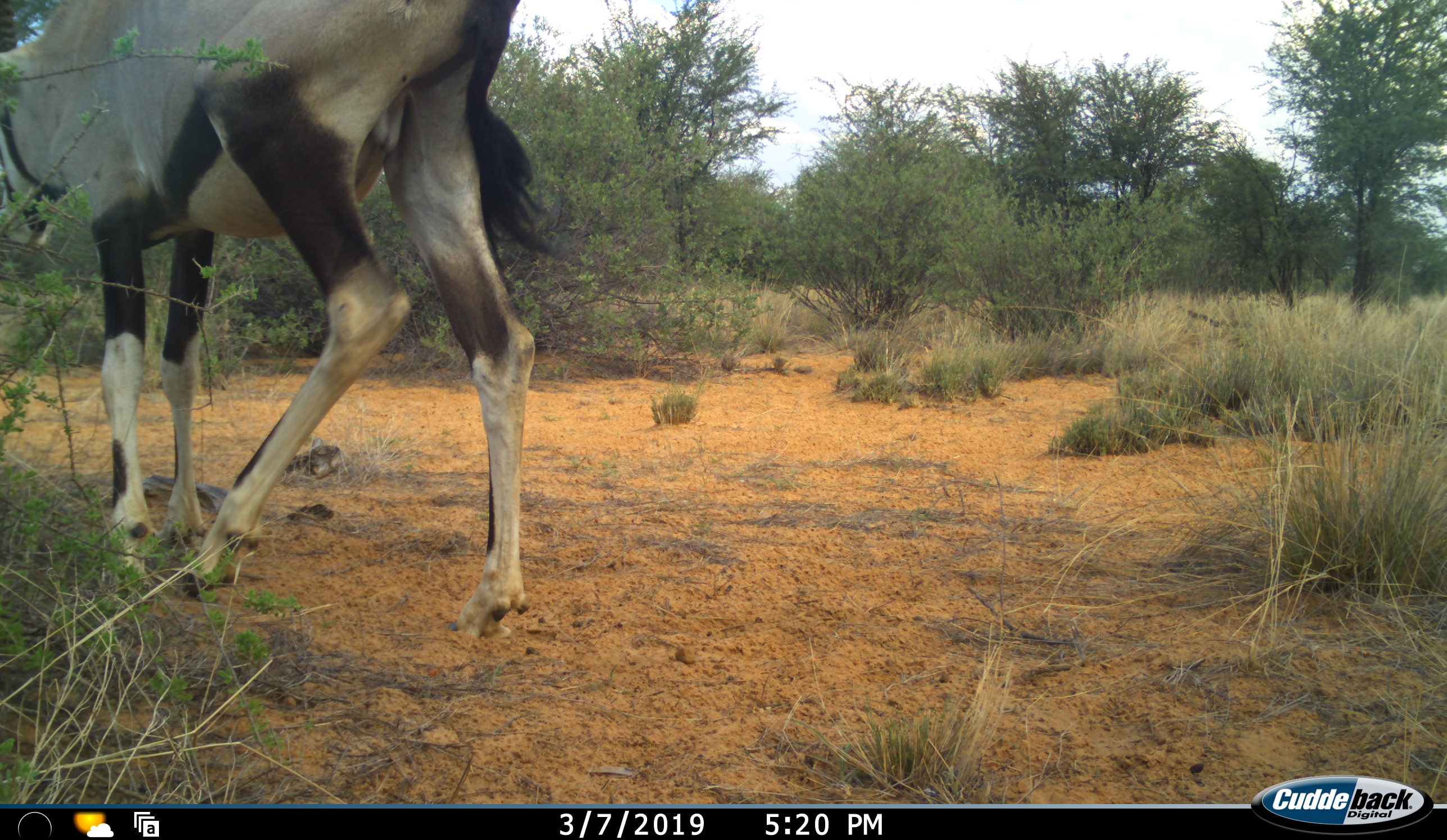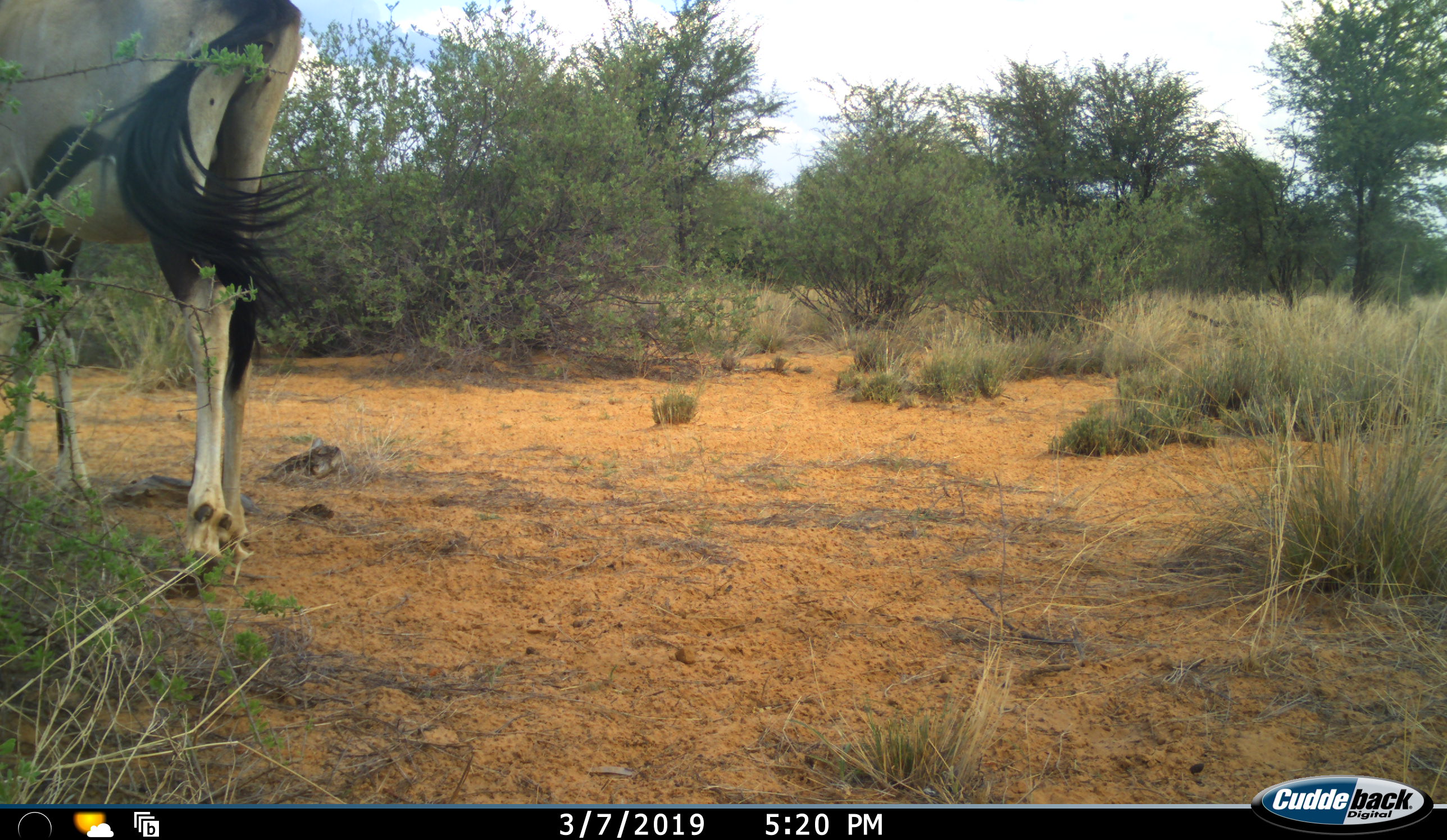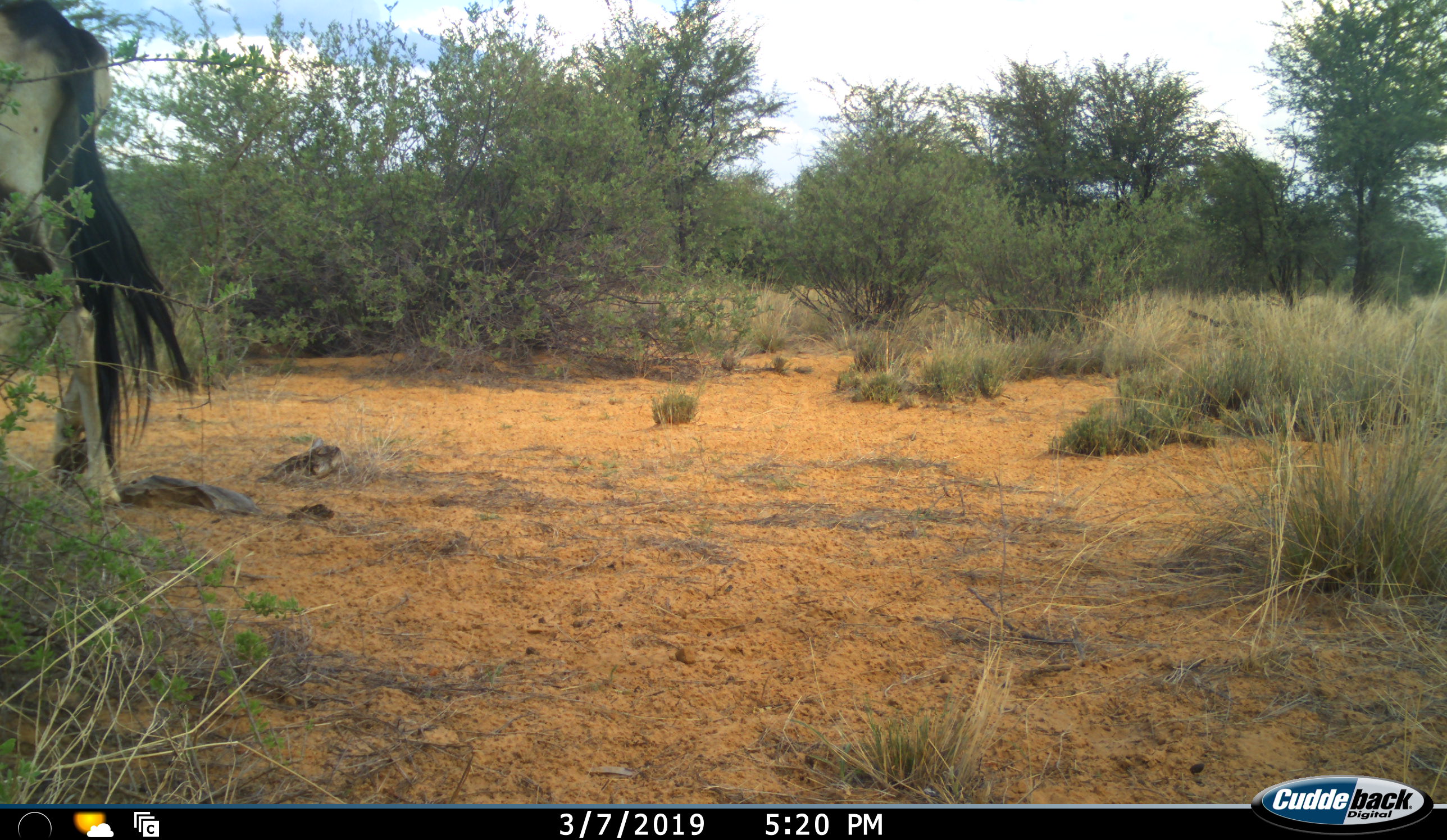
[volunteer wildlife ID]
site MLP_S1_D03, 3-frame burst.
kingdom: Animalia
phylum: Chordata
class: Mammalia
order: Artiodactyla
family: Bovidae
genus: Oryx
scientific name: Oryx gazella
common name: gemsbok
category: oryx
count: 1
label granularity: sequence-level